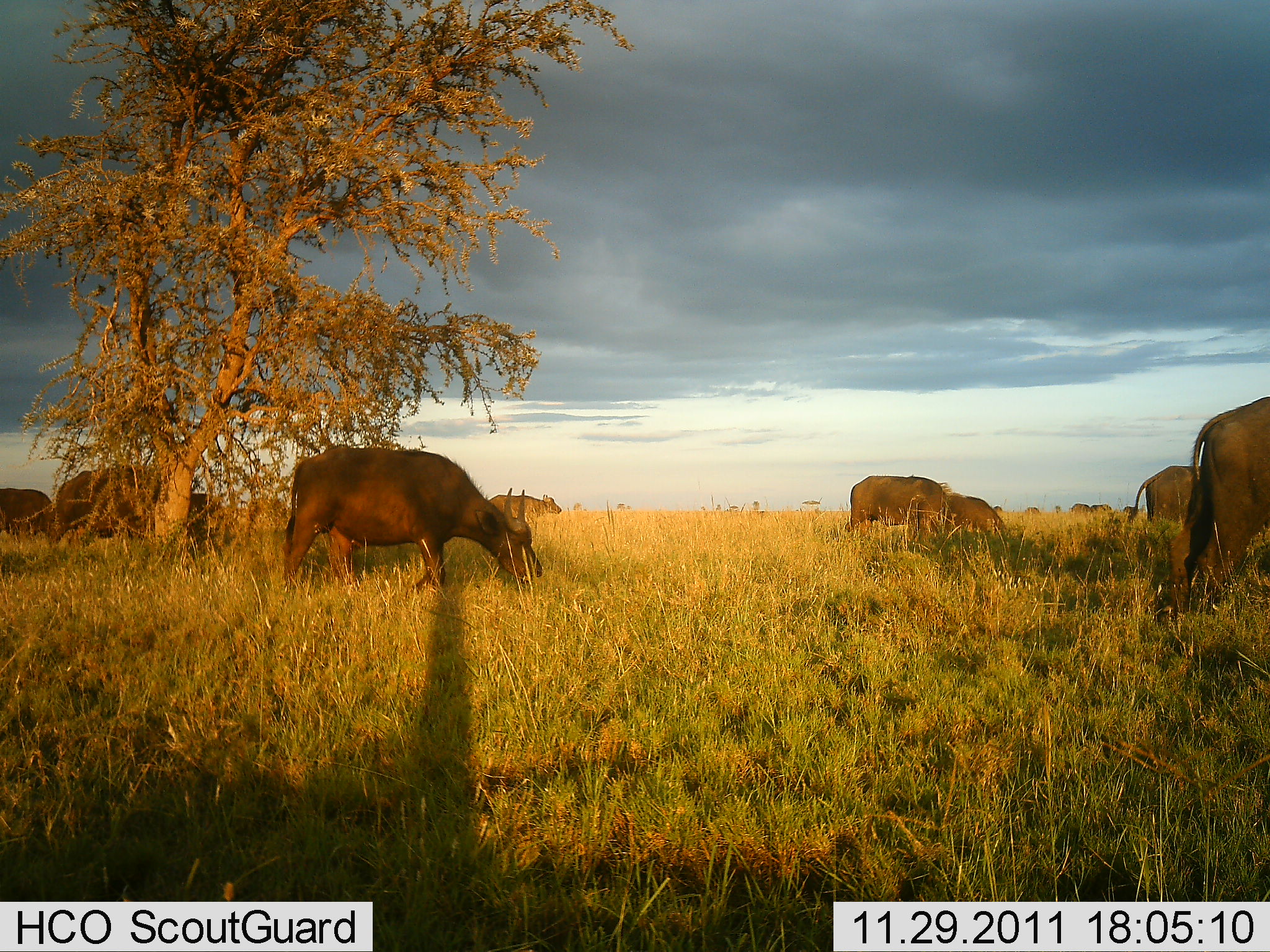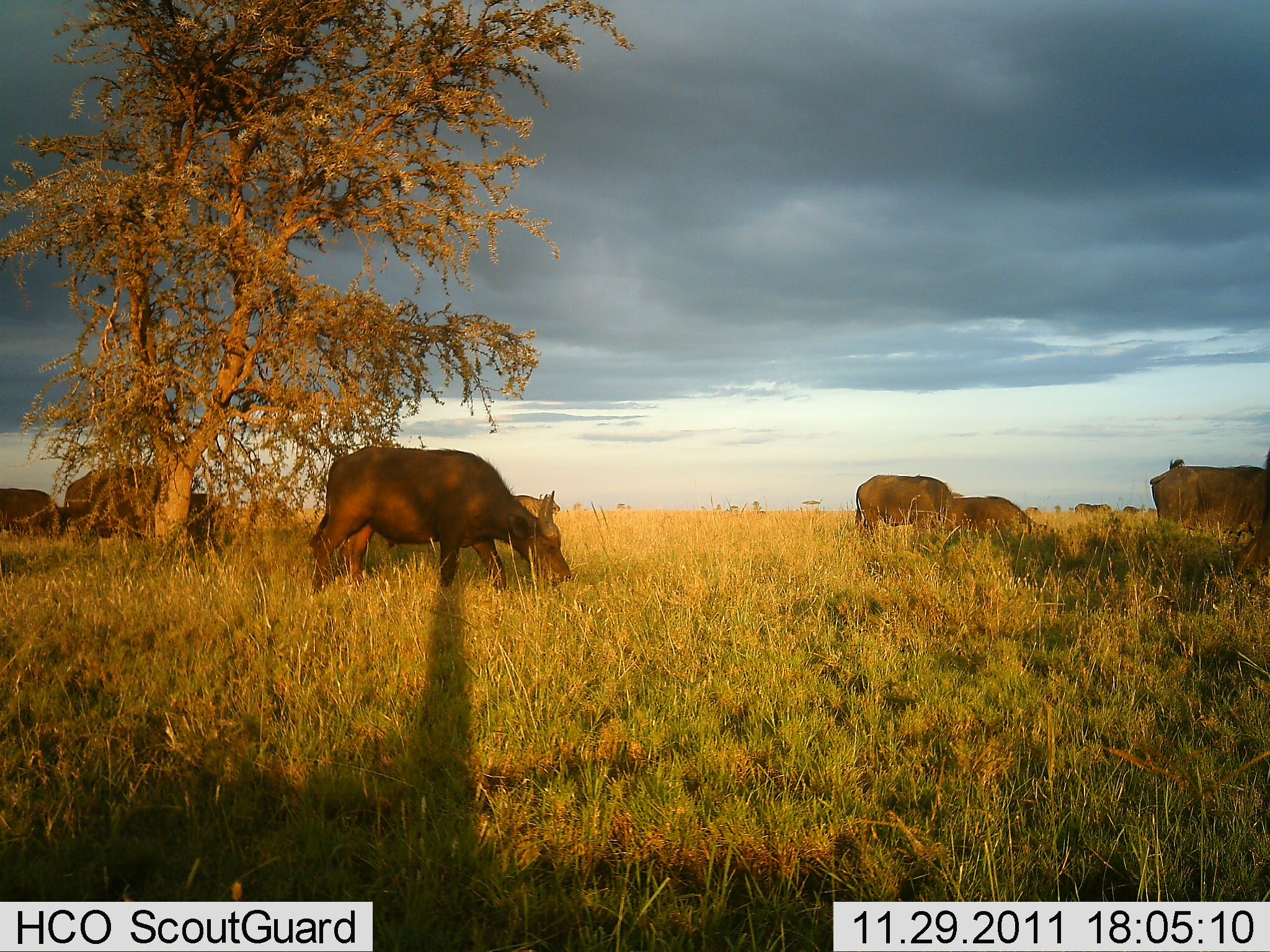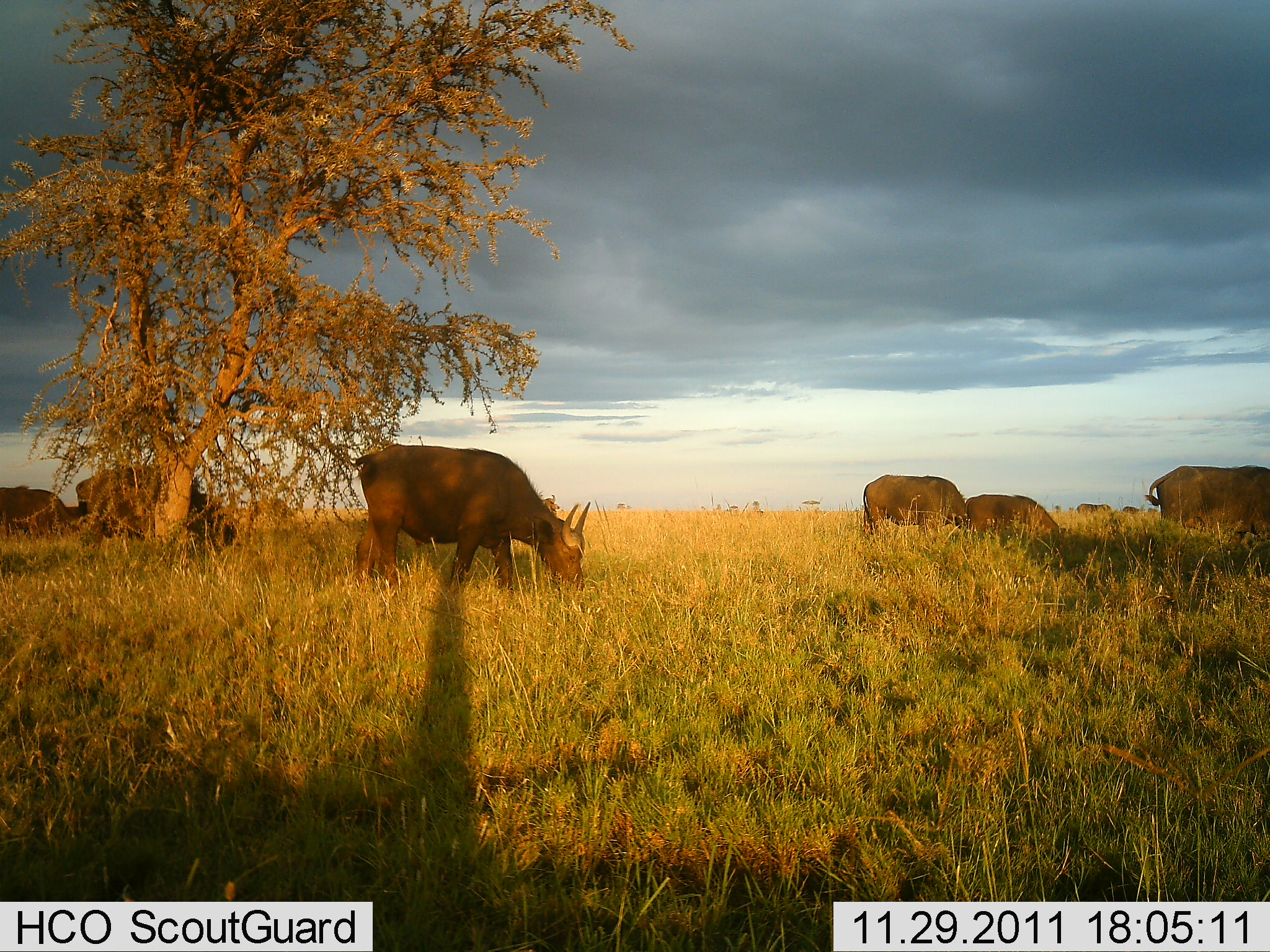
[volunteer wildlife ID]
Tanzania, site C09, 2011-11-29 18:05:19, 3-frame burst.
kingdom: Animalia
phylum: Chordata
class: Mammalia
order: Artiodactyla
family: Bovidae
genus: Syncerus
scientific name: Syncerus caffer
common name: cape buffalo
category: buffalo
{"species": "buffalo (cape buffalo) (Syncerus caffer)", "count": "8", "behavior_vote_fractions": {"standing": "31%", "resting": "8%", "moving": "77%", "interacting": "0%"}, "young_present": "8%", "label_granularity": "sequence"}